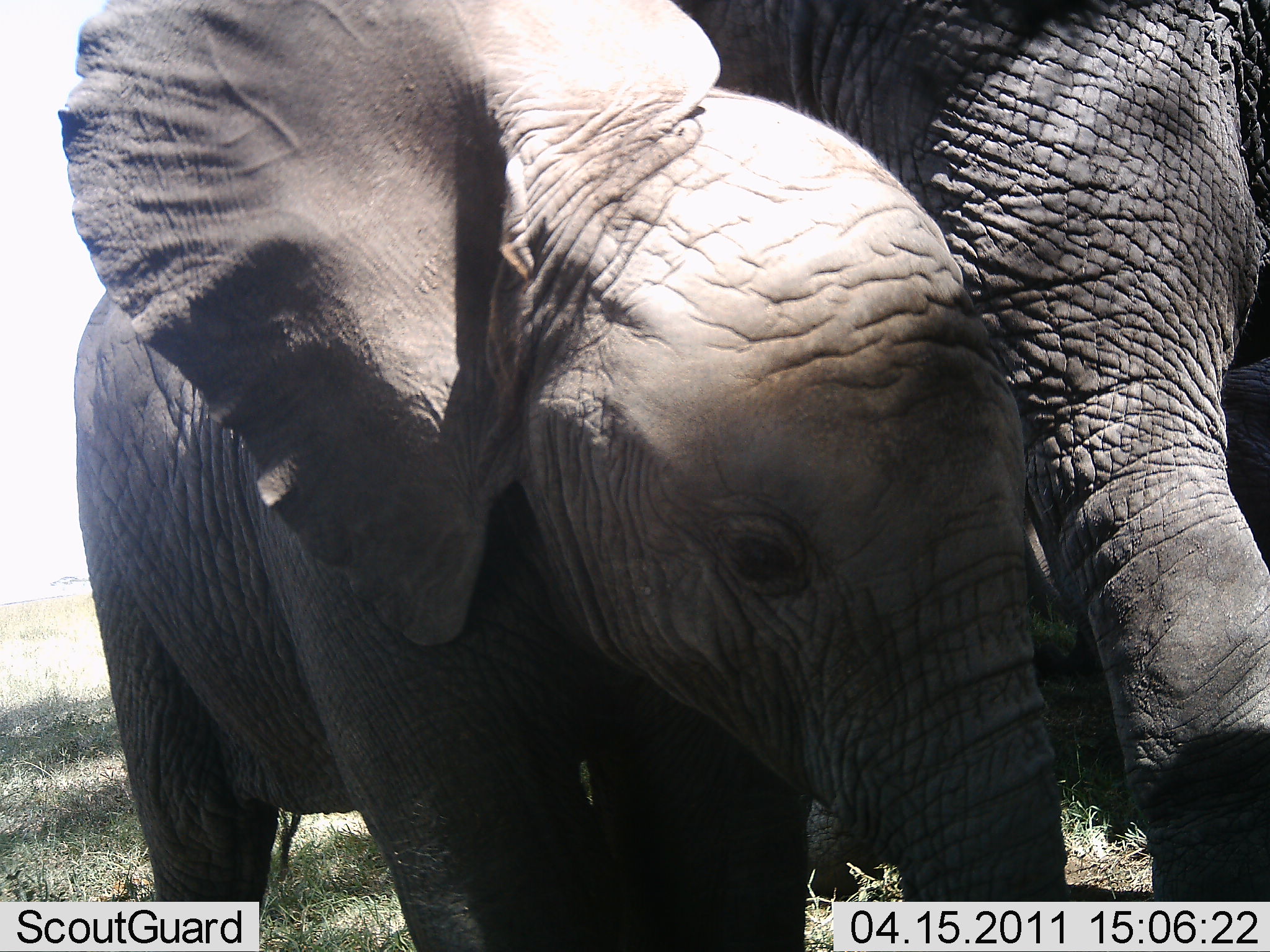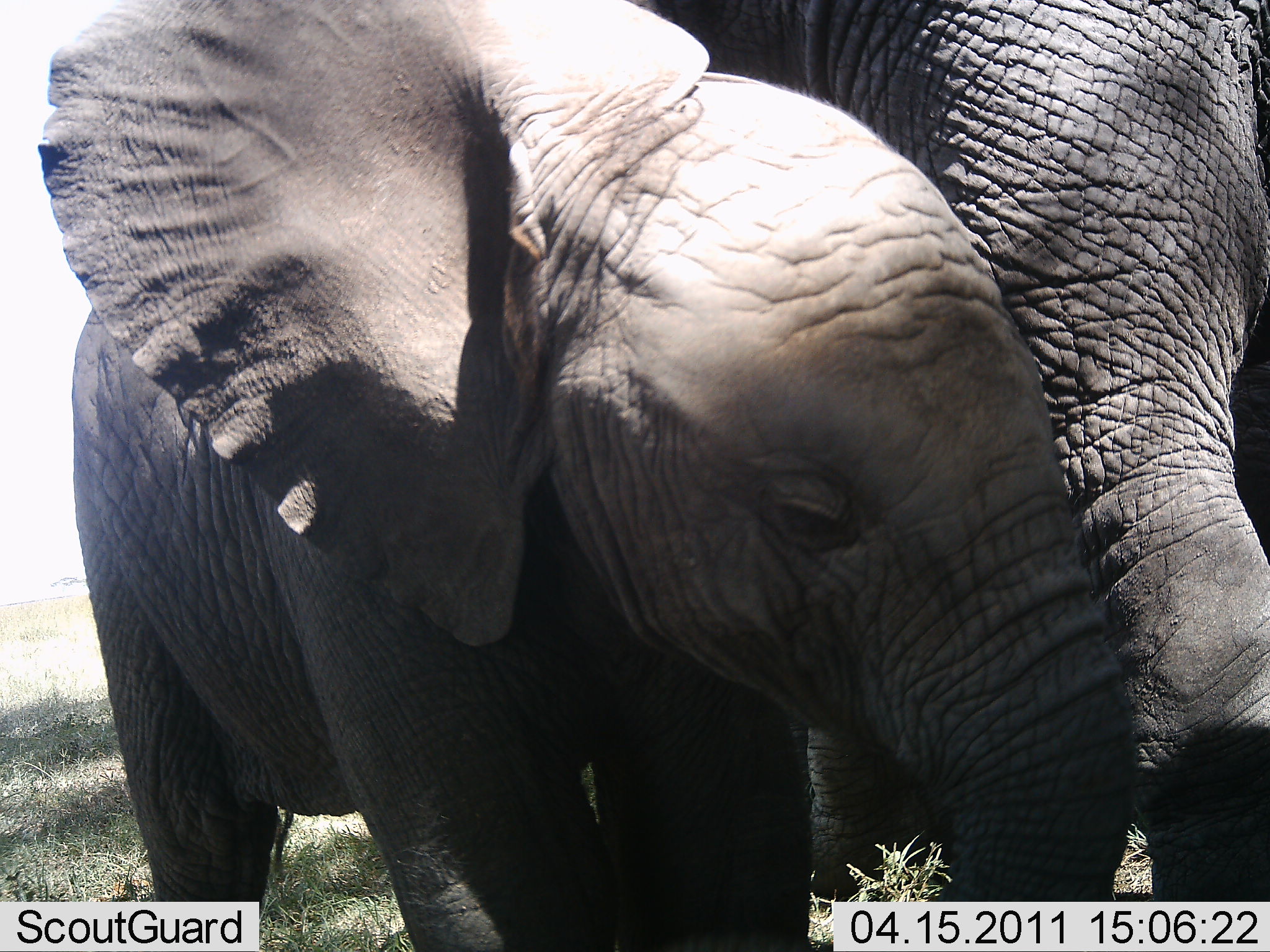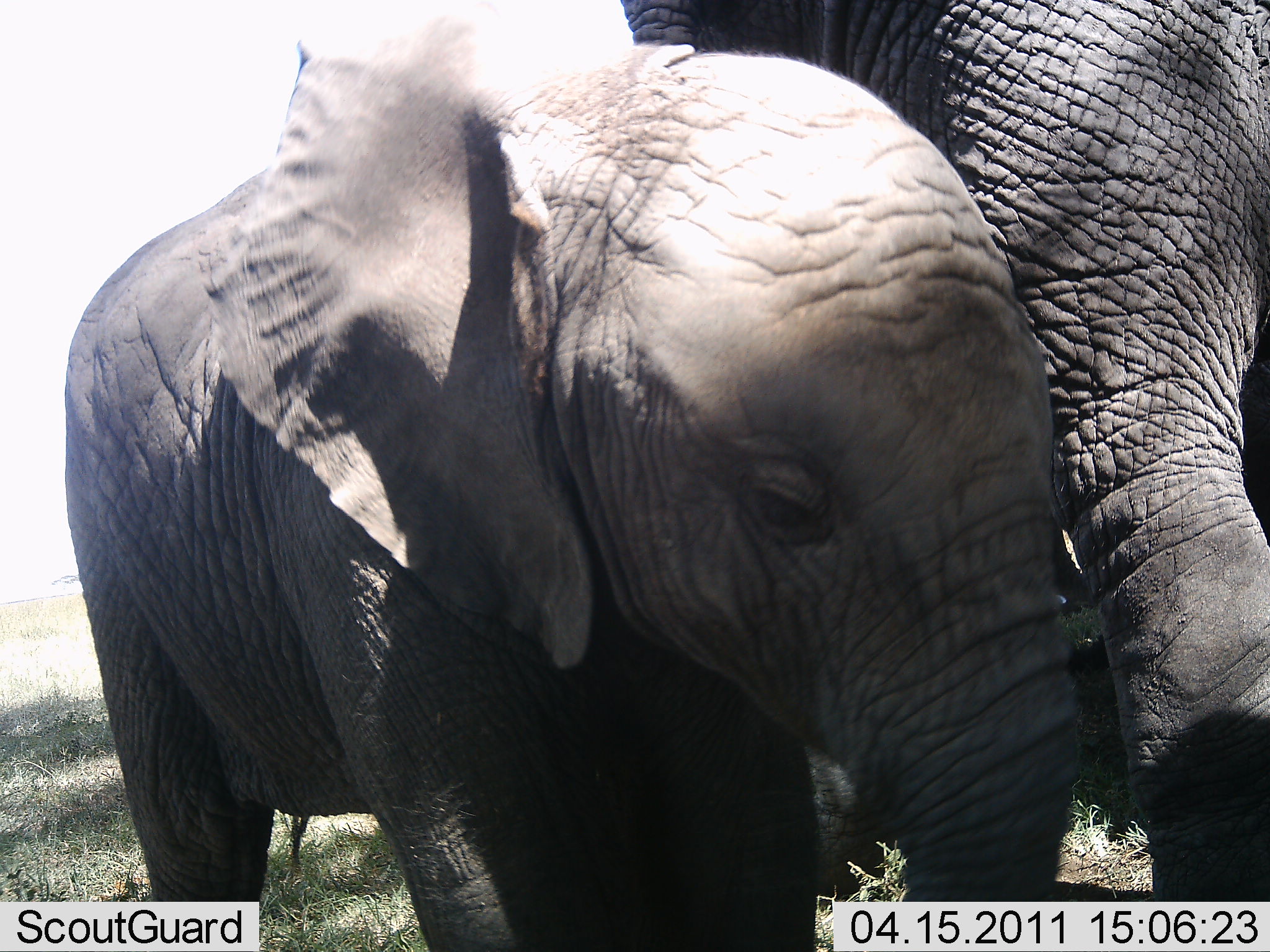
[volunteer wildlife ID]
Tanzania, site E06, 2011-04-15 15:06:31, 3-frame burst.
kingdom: Animalia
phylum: Chordata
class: Mammalia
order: Proboscidea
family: Elephantidae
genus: Loxodonta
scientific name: Loxodonta africana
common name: african bush elephant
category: elephant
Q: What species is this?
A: Elephant (african bush elephant) (Loxodonta africana).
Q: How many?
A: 2.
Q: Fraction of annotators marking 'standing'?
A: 80%.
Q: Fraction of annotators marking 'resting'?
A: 0%.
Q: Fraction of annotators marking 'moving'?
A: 20%.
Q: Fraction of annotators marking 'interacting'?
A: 50%.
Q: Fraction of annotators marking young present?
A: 100%.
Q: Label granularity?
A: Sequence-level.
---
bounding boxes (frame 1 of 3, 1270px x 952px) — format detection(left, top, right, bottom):
animal: detection(59, 0, 1078, 951); detection(681, 1, 1270, 950)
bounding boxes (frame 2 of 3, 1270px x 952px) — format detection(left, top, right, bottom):
animal: detection(35, 1, 1149, 952); detection(640, 2, 1267, 951)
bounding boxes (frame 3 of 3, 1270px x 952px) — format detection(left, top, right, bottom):
animal: detection(58, 0, 1095, 951); detection(623, 2, 1270, 928)